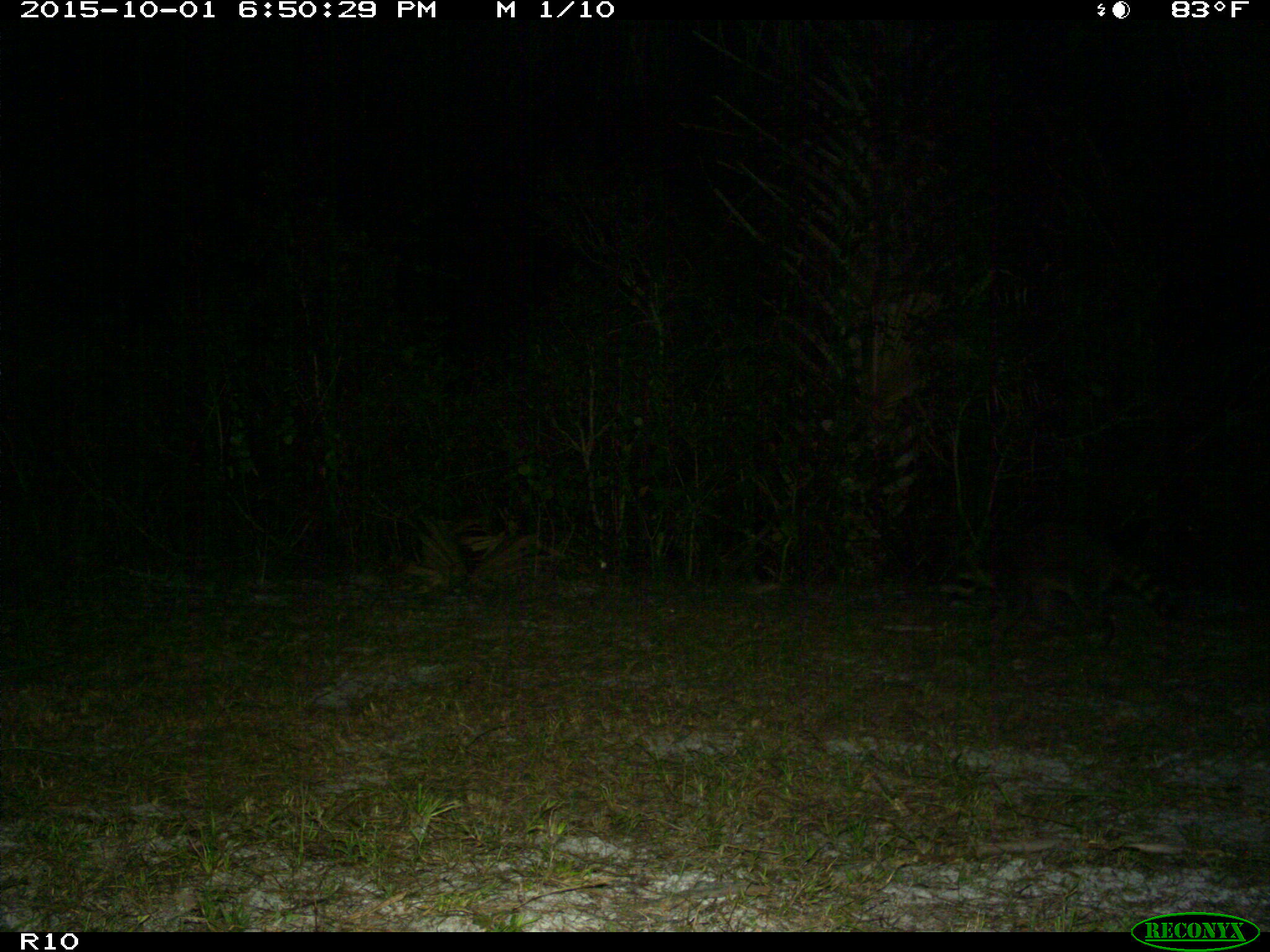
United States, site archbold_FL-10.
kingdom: Animalia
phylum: Chordata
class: Mammalia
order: Carnivora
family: Procyonidae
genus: Procyon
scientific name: Procyon lotor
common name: common raccoon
Procyon lotor (common raccoon).